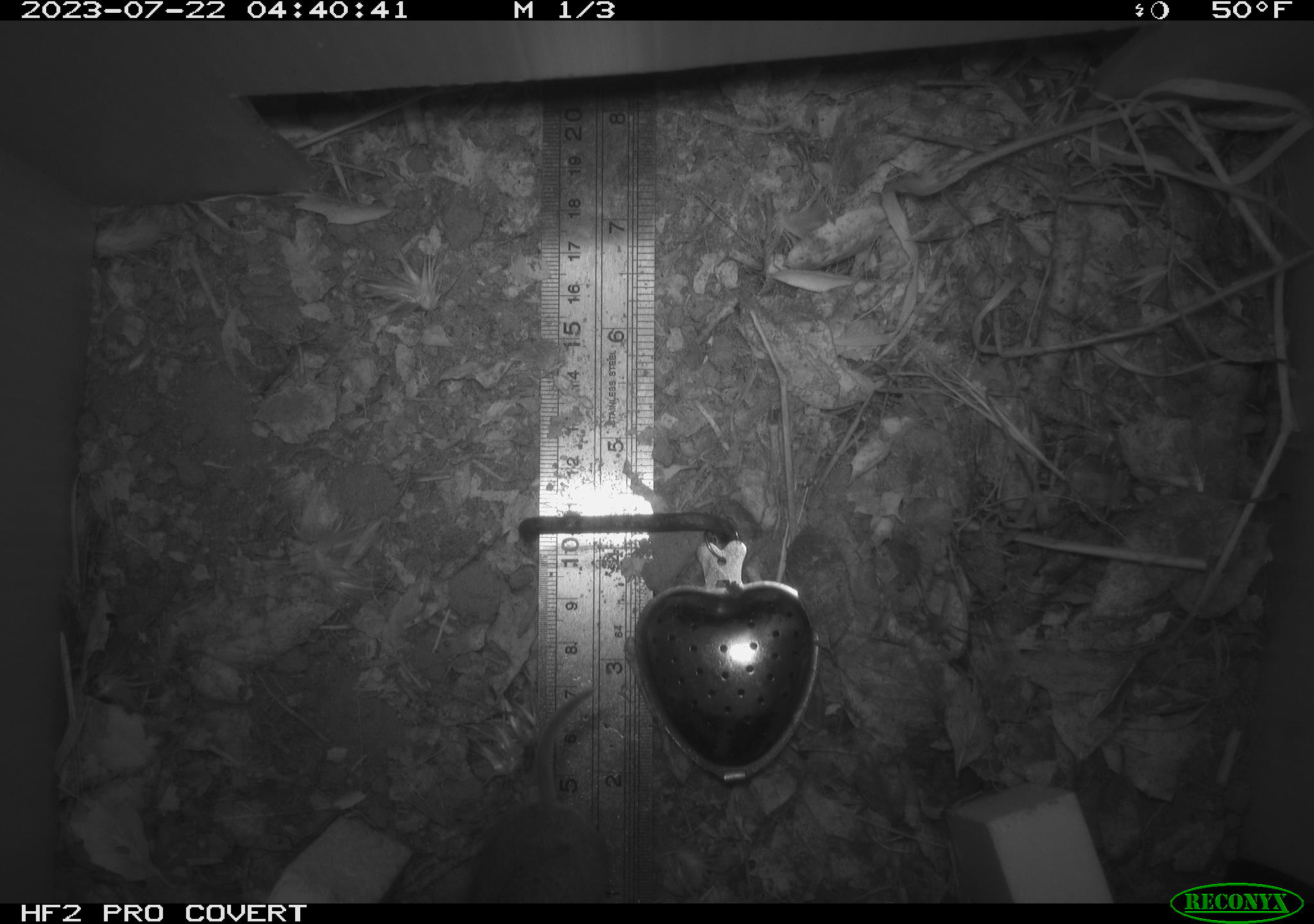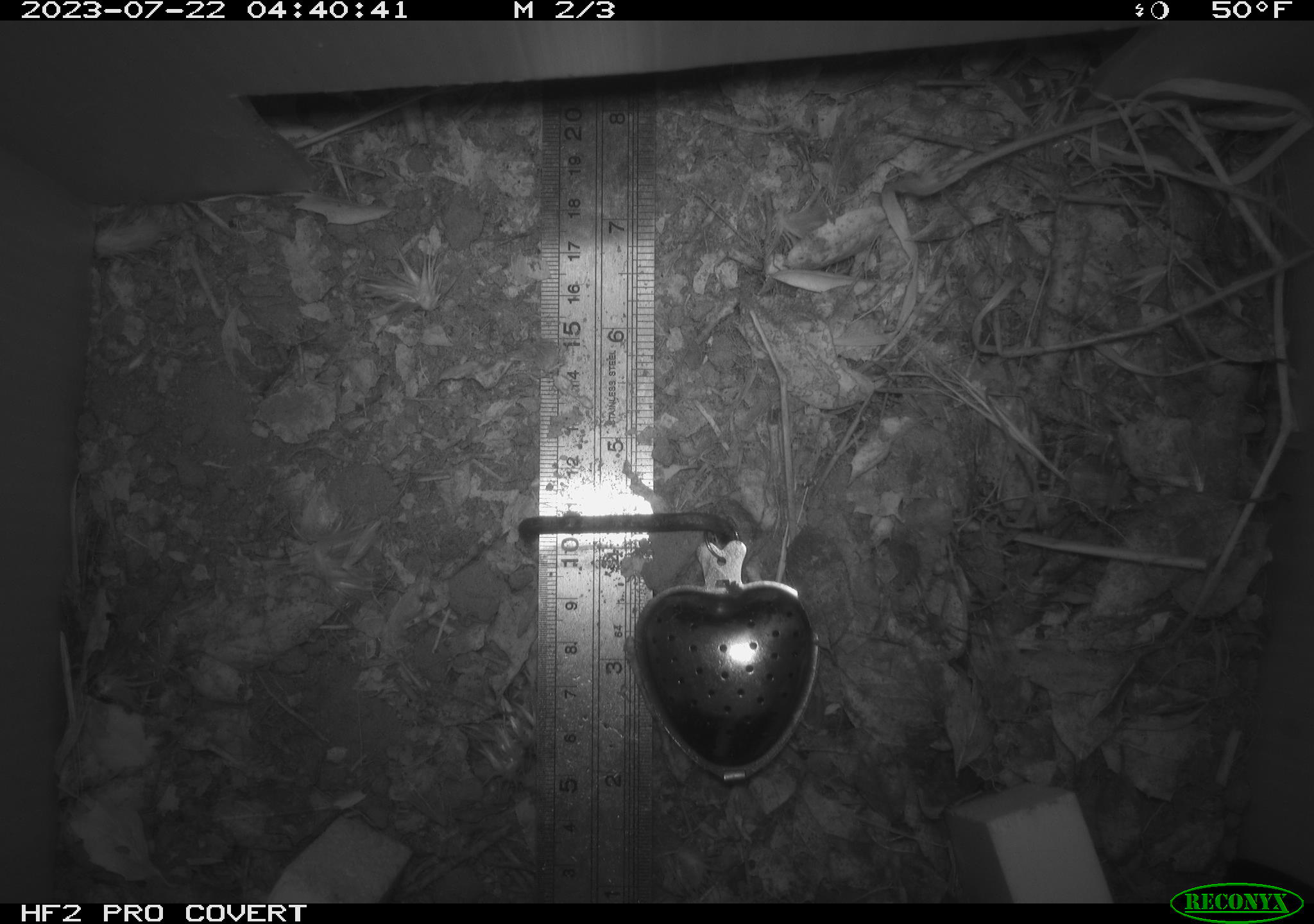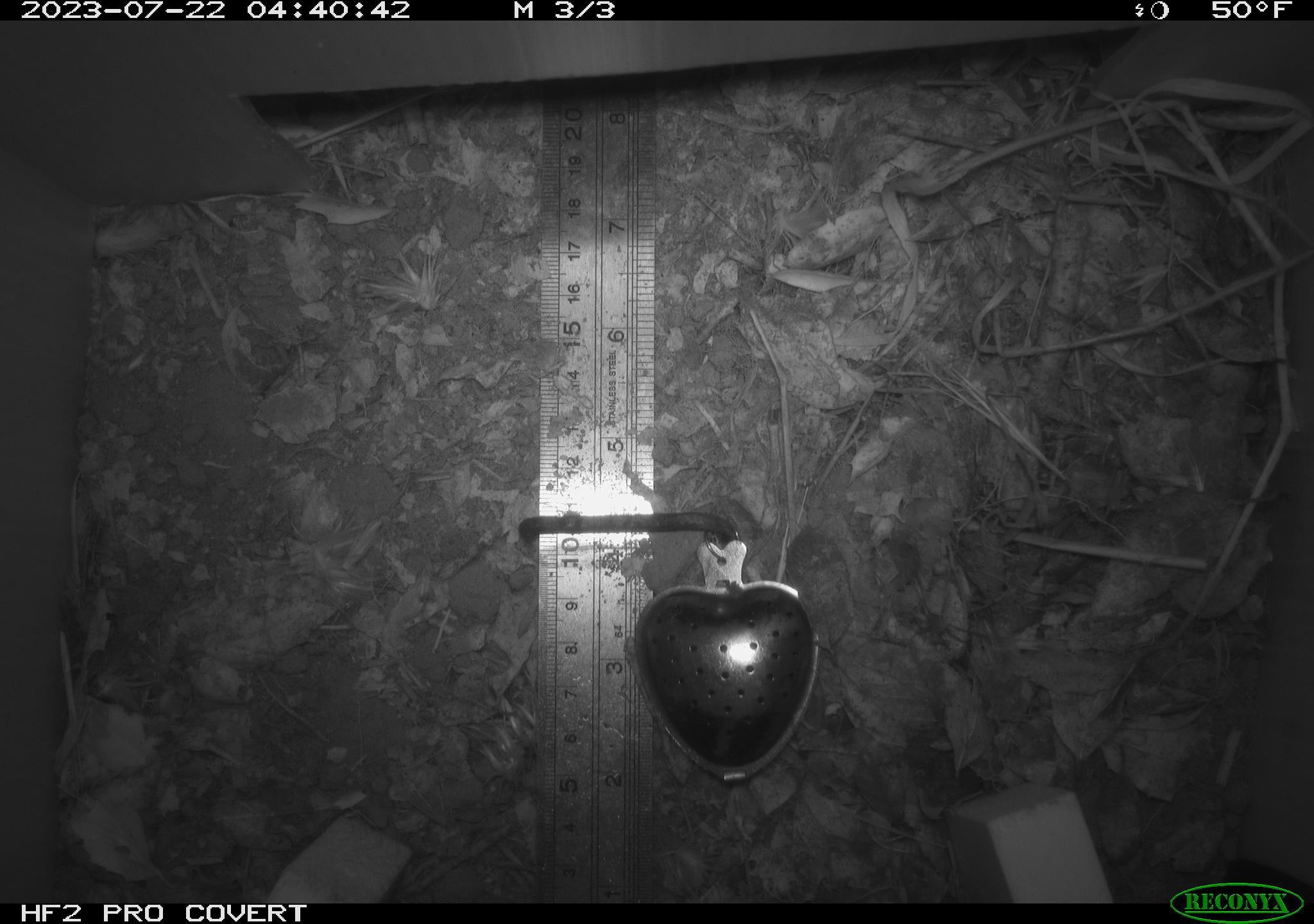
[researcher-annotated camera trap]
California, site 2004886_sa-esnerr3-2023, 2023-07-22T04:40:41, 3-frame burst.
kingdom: Animalia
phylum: Chordata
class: Mammalia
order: Rodentia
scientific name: Rodentia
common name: mouse species